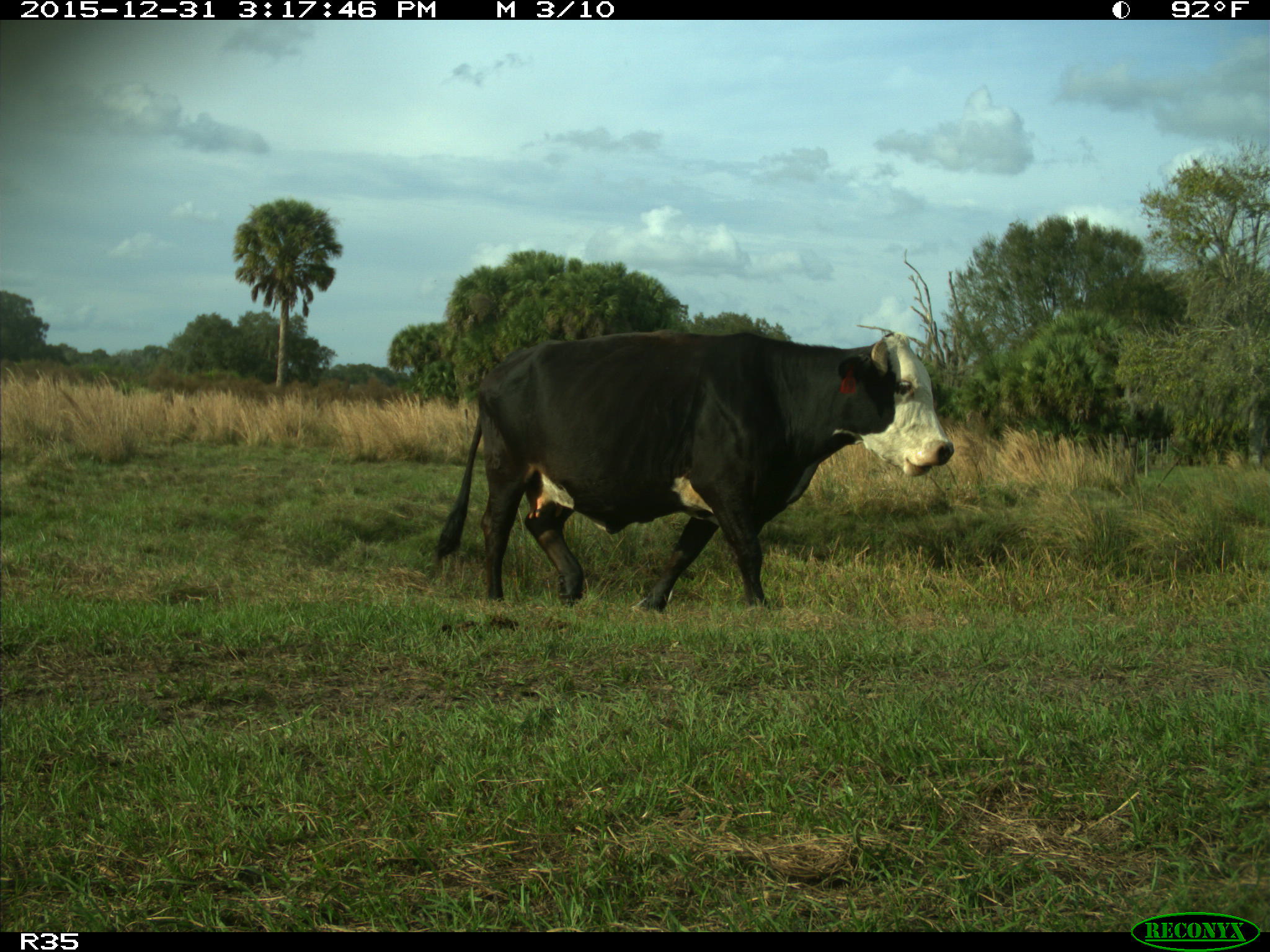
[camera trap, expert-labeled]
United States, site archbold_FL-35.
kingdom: Animalia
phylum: Chordata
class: Mammalia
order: Artiodactyla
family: Bovidae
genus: Bos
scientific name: Bos taurus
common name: domestic cow